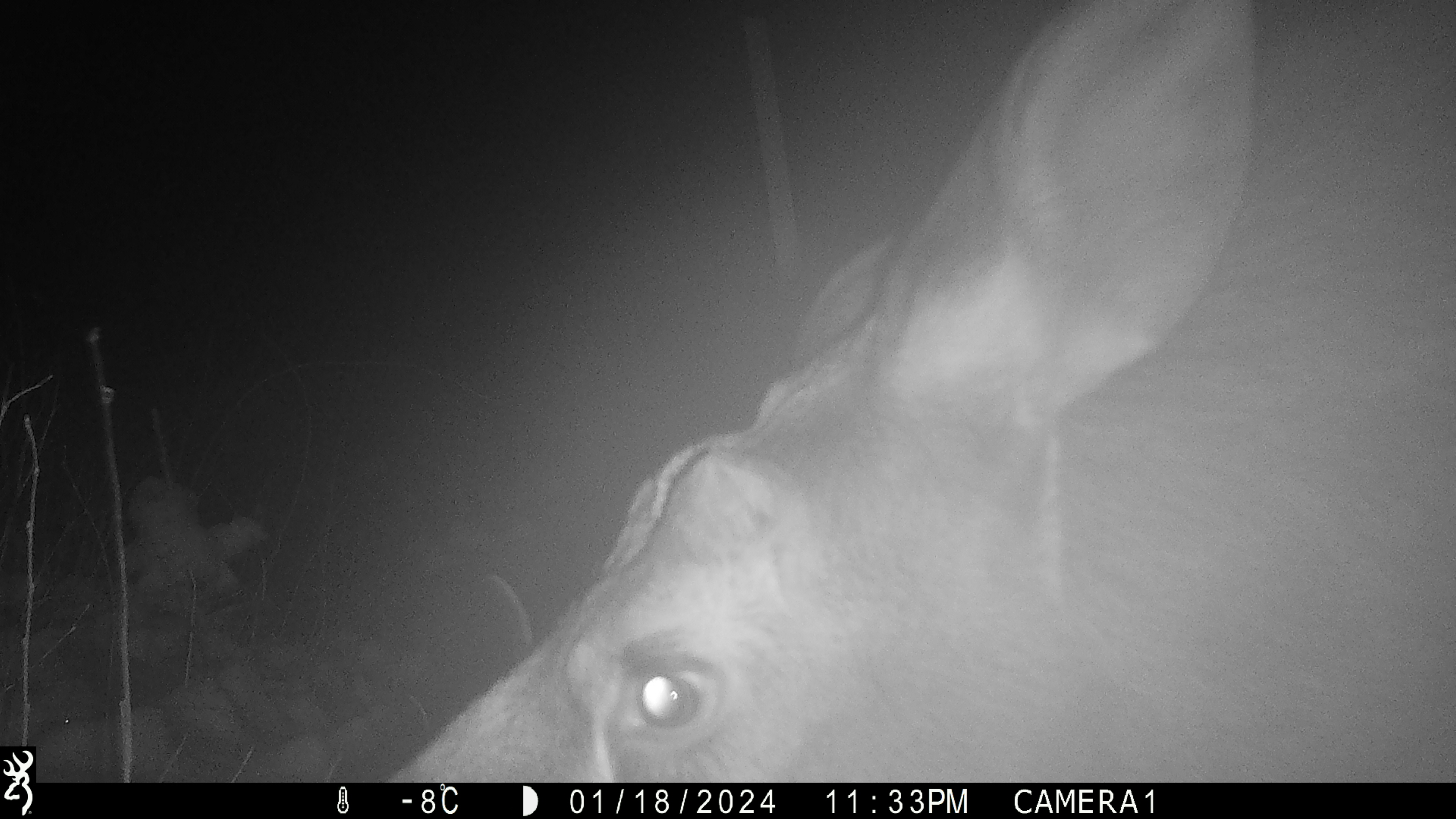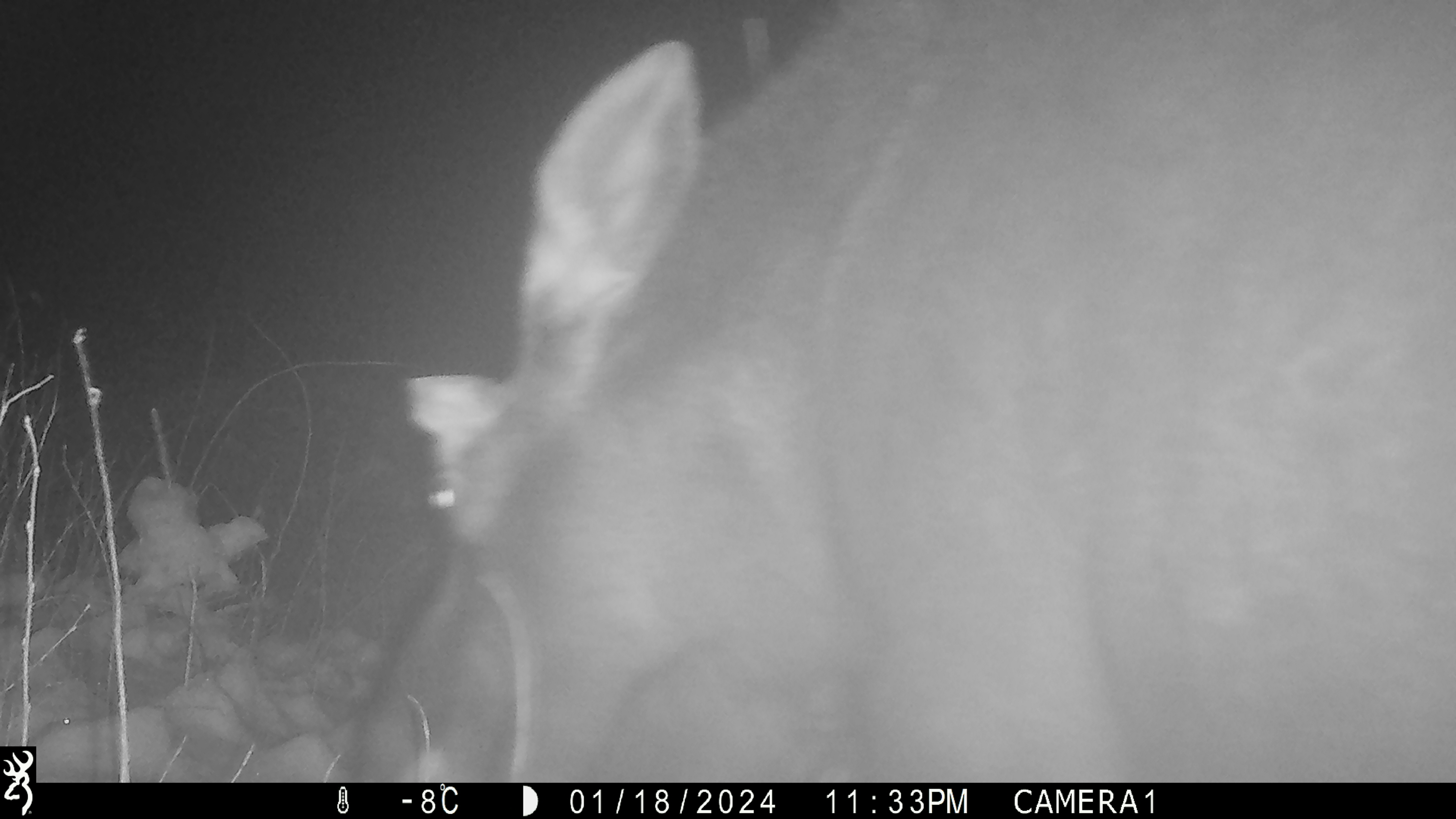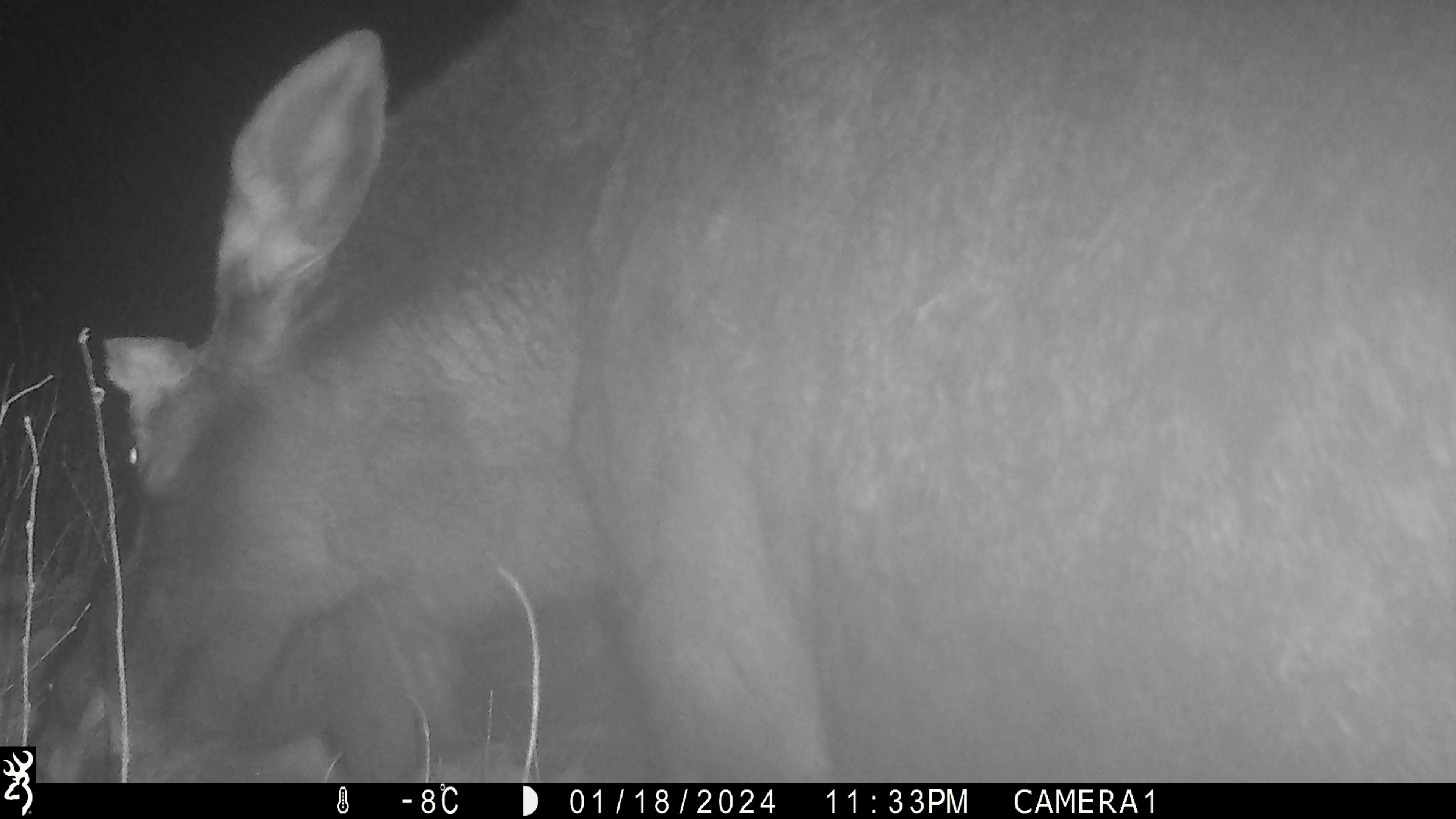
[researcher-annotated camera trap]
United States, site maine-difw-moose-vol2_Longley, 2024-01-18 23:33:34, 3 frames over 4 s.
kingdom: Animalia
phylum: Chordata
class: Mammalia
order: Artiodactyla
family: Cervidae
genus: Alces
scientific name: Alces alces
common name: moose